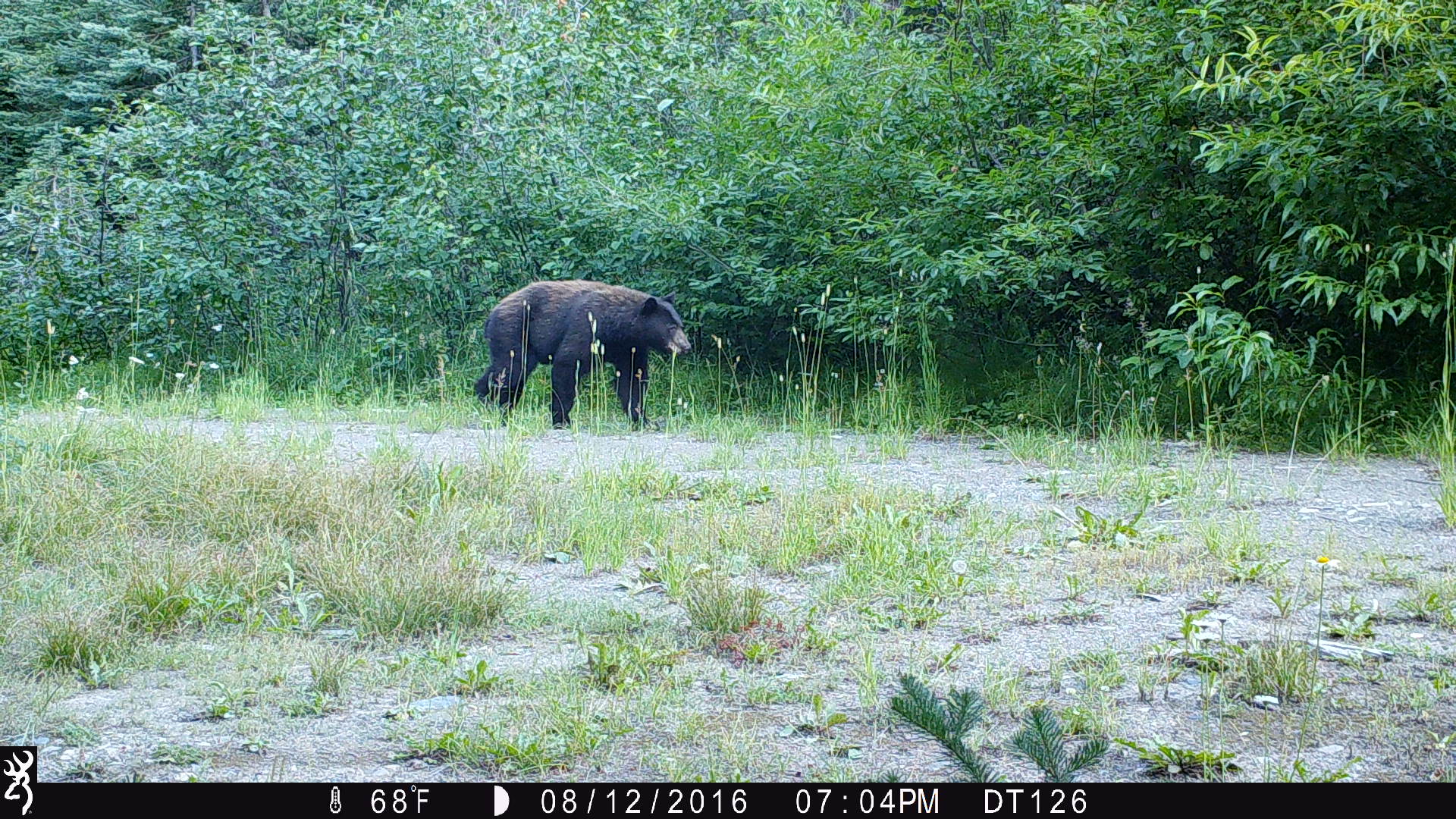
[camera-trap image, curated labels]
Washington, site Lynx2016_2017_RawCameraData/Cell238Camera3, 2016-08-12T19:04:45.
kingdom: Animalia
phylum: Chordata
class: Mammalia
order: Carnivora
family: Ursidae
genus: Ursus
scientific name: Ursus americanus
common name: american black bear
Ursus americanus (american black bear). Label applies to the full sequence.